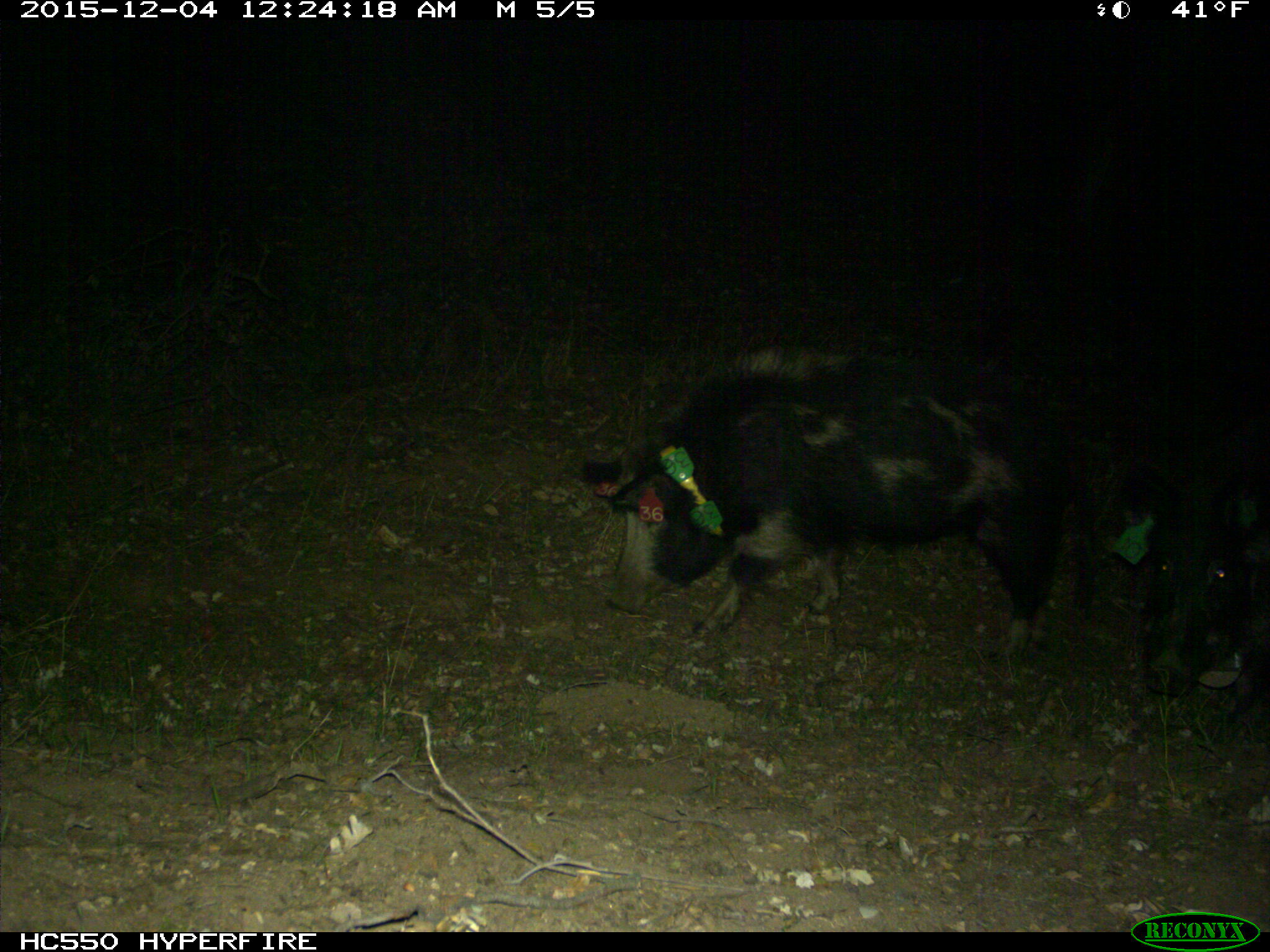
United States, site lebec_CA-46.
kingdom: Animalia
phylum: Chordata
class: Mammalia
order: Artiodactyla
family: Suidae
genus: Sus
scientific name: Sus scrofa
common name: wild boar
Sus scrofa (wild boar).